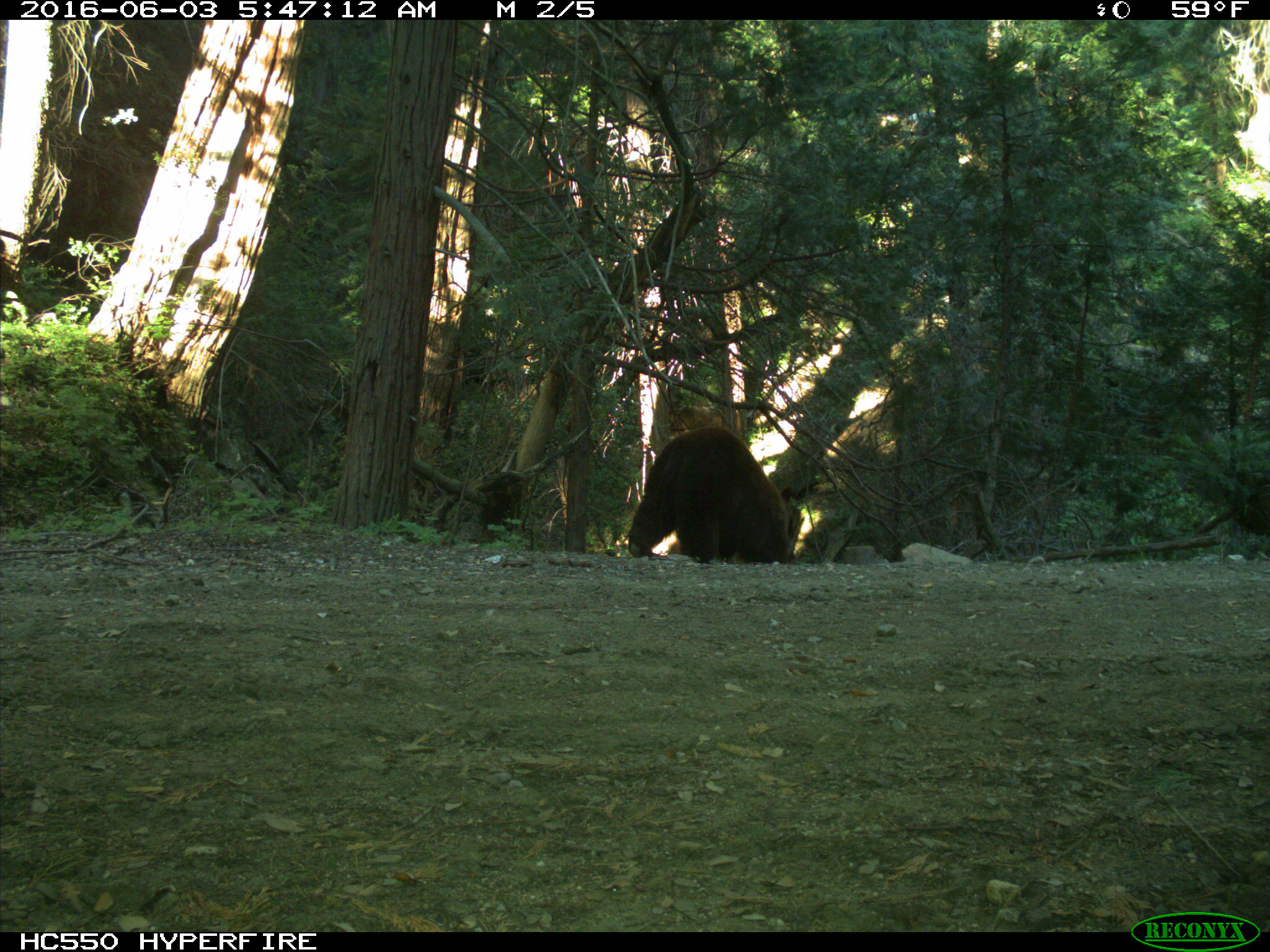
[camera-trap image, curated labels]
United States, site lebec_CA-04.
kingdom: Animalia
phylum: Chordata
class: Mammalia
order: Carnivora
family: Ursidae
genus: Ursus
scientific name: Ursus americanus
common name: american black bear